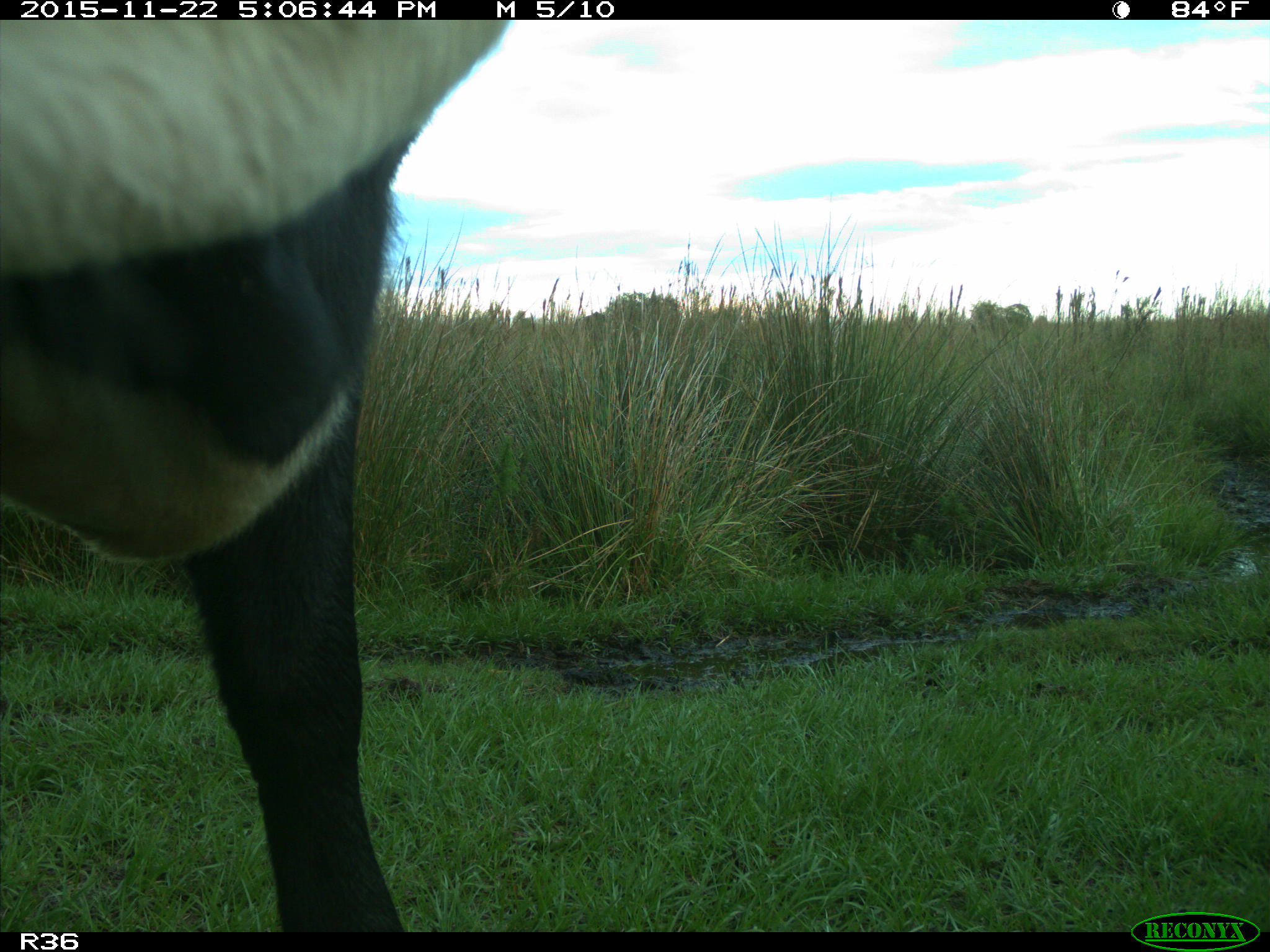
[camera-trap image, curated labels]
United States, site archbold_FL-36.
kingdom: Animalia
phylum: Chordata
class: Mammalia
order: Artiodactyla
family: Bovidae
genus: Bos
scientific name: Bos taurus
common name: domestic cow